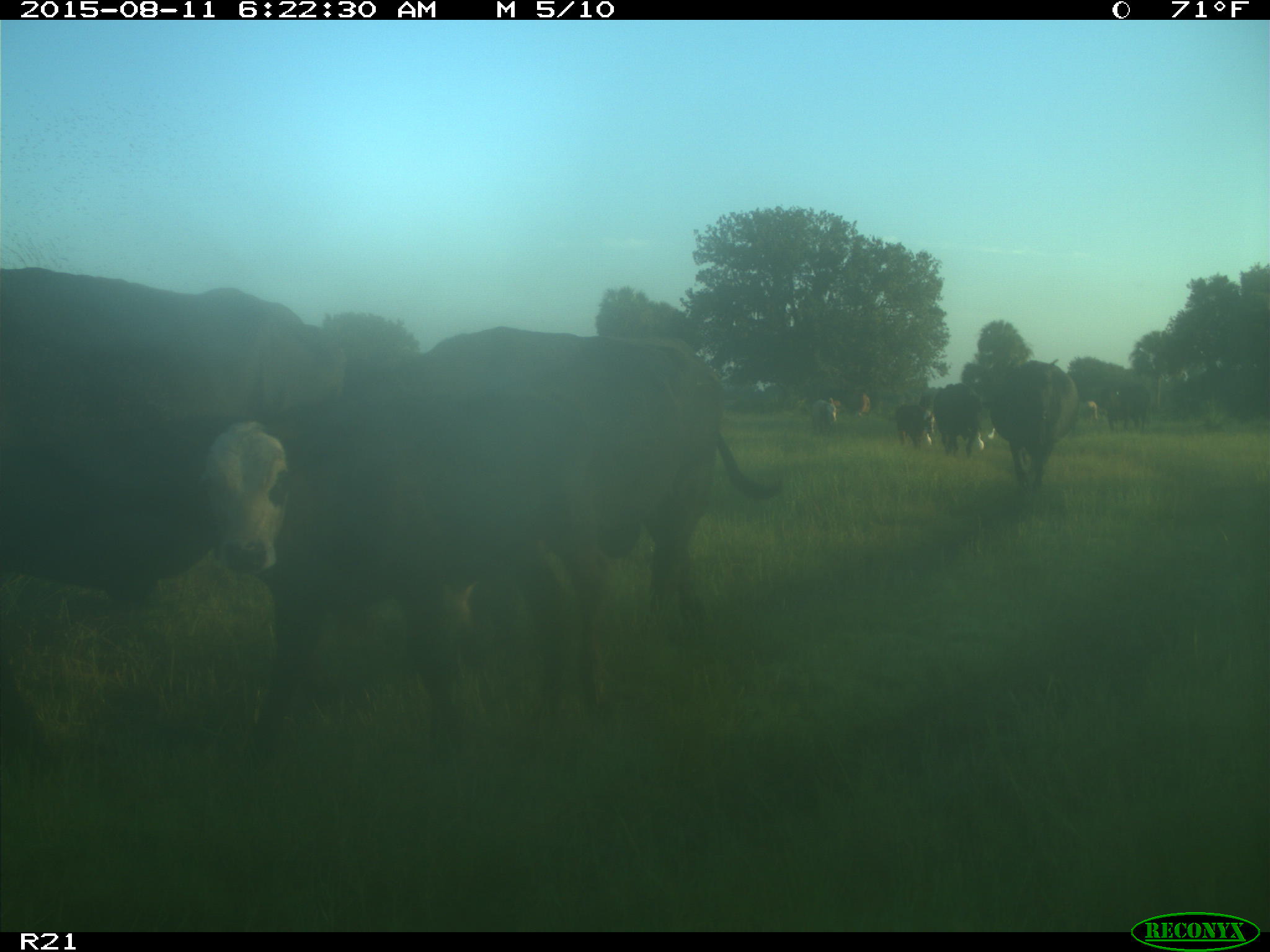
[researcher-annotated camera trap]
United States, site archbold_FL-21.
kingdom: Animalia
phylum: Chordata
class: Mammalia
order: Artiodactyla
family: Bovidae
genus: Bos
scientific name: Bos taurus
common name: domestic cow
Bos taurus (domestic cow).